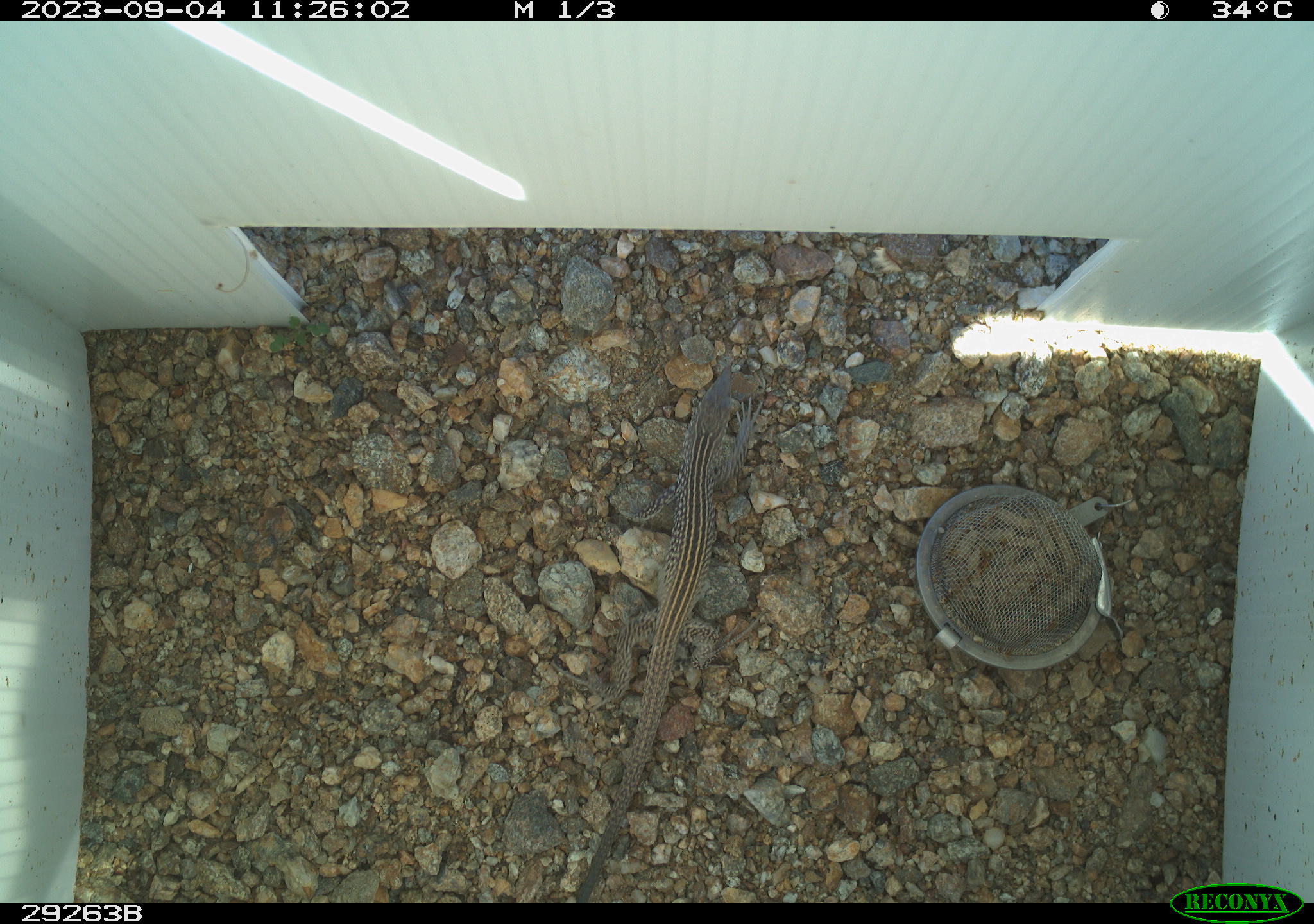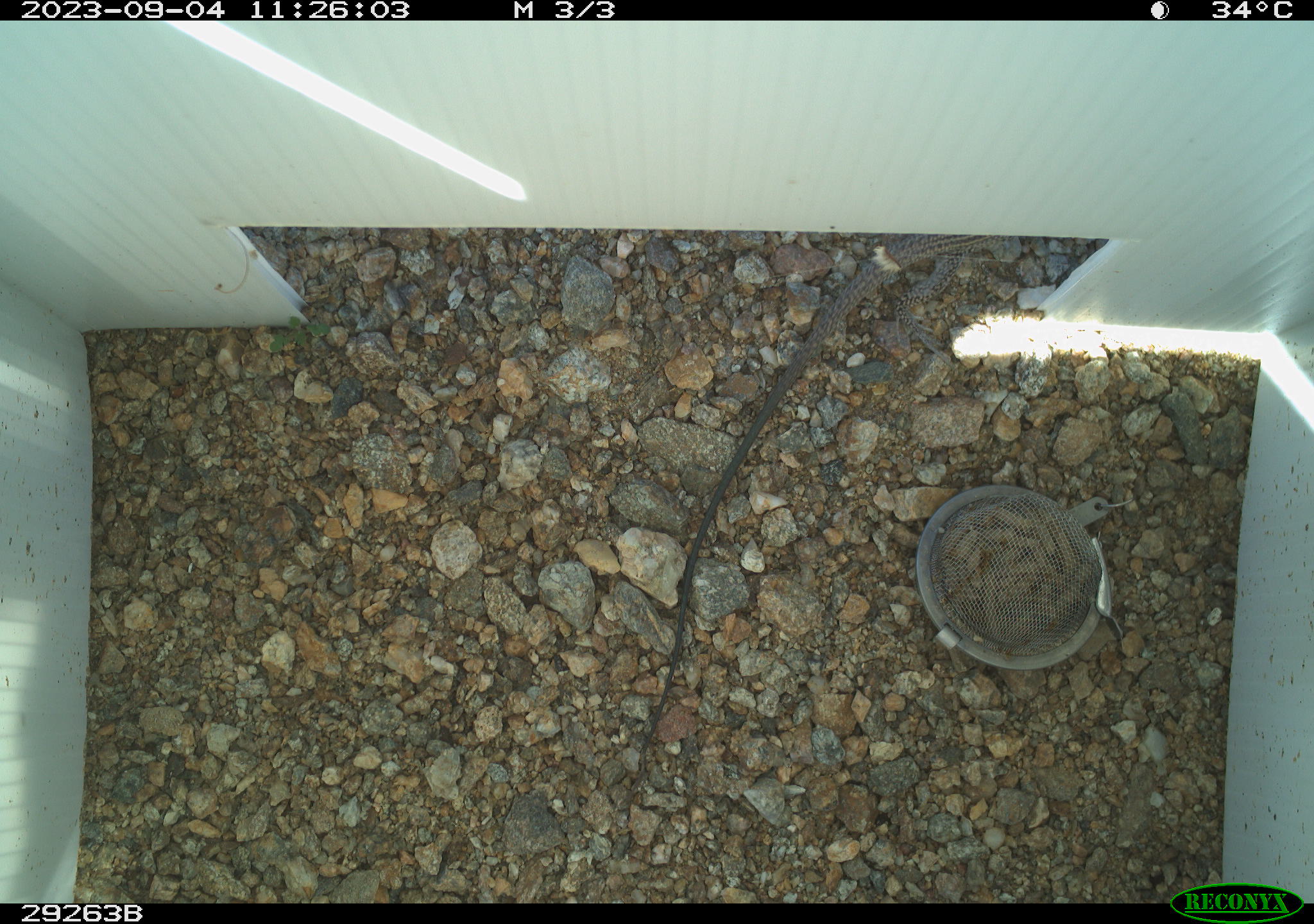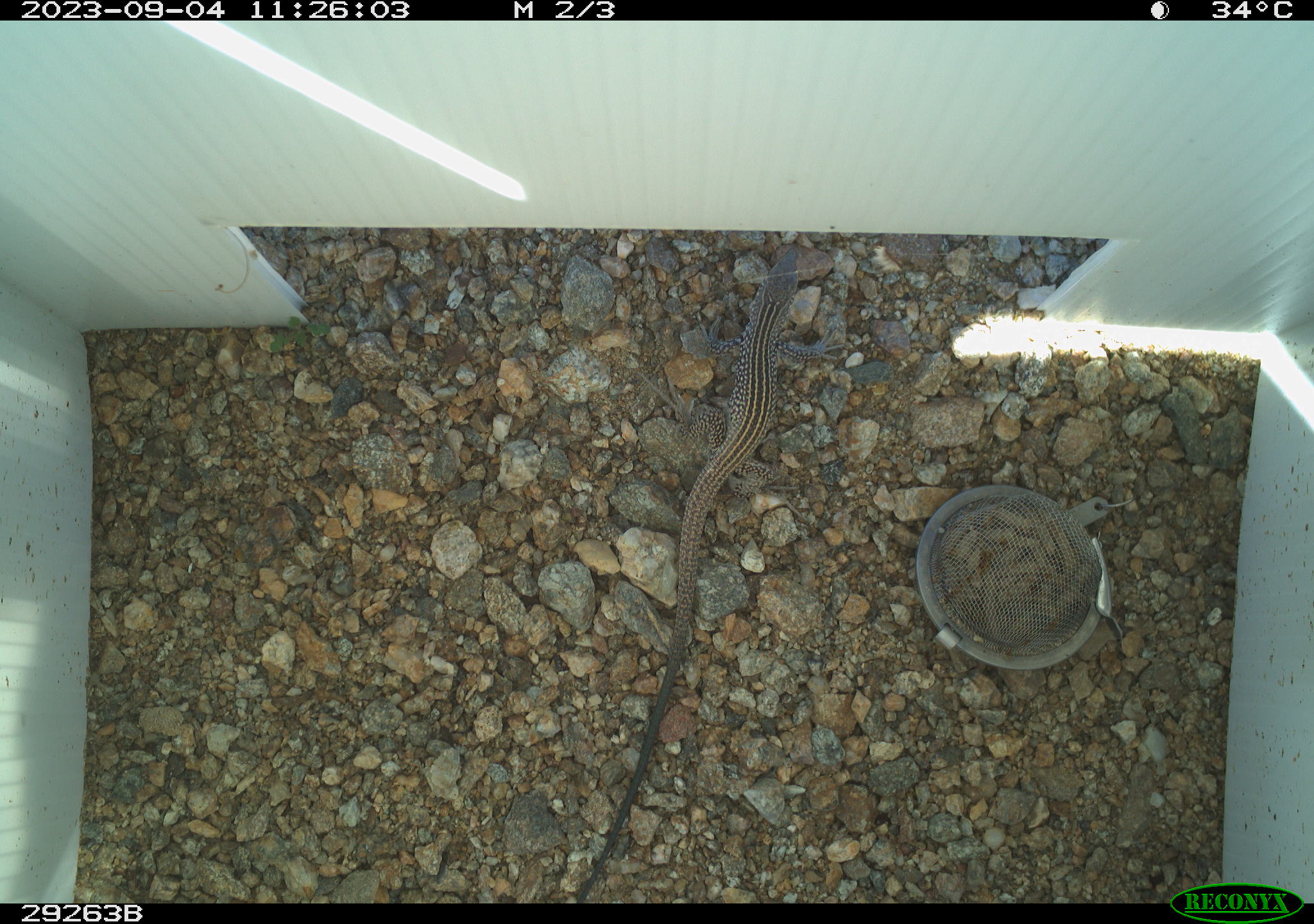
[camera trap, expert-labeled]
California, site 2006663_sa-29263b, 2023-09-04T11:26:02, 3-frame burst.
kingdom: Animalia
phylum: Chordata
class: Reptilia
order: Squamata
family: Teiidae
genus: Aspidoscelis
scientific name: Aspidoscelis tigris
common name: western whiptail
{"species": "western whiptail (Aspidoscelis tigris)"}